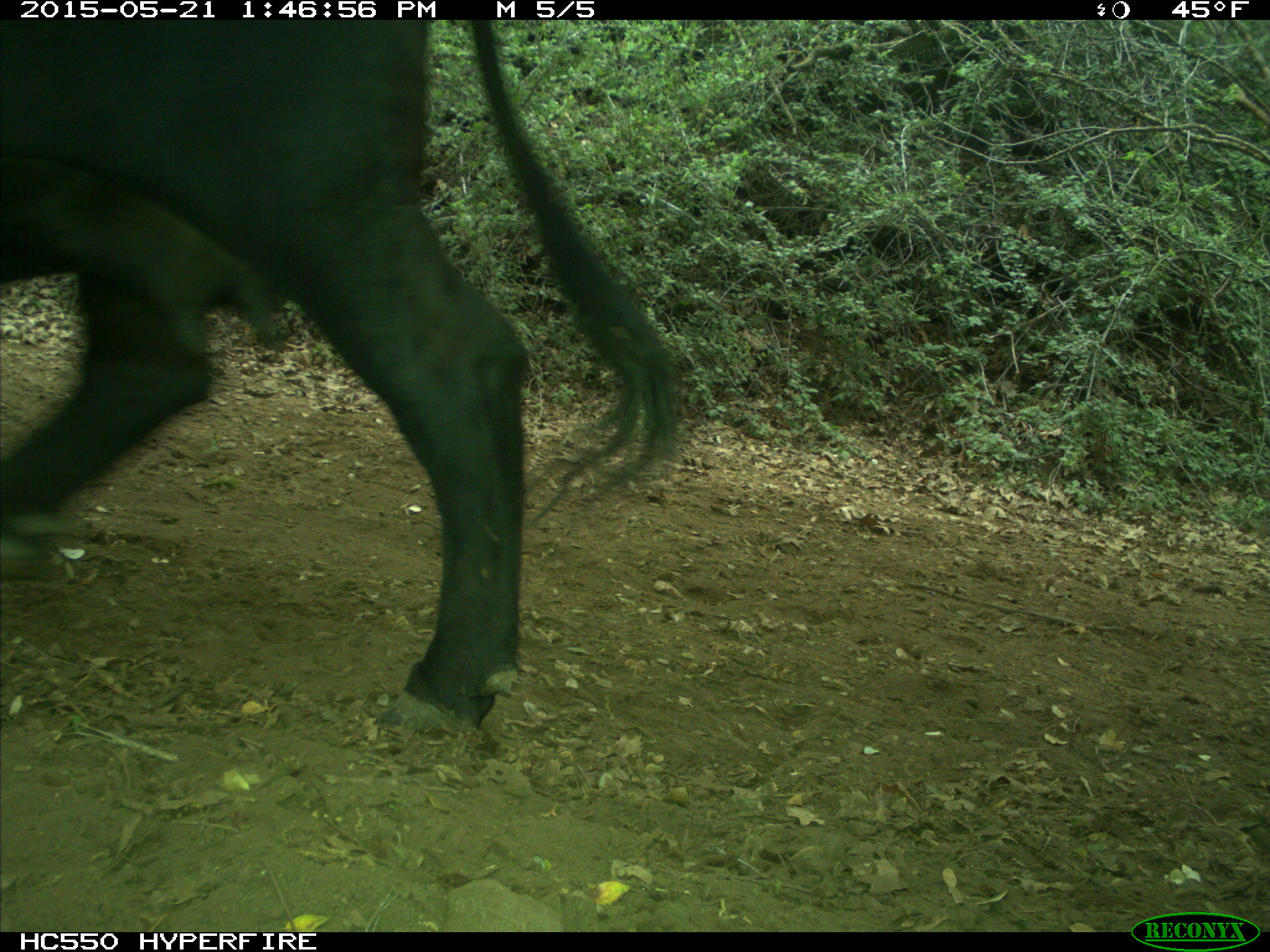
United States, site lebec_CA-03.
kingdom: Animalia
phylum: Chordata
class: Mammalia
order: Artiodactyla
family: Bovidae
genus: Bos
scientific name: Bos taurus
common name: domestic cow